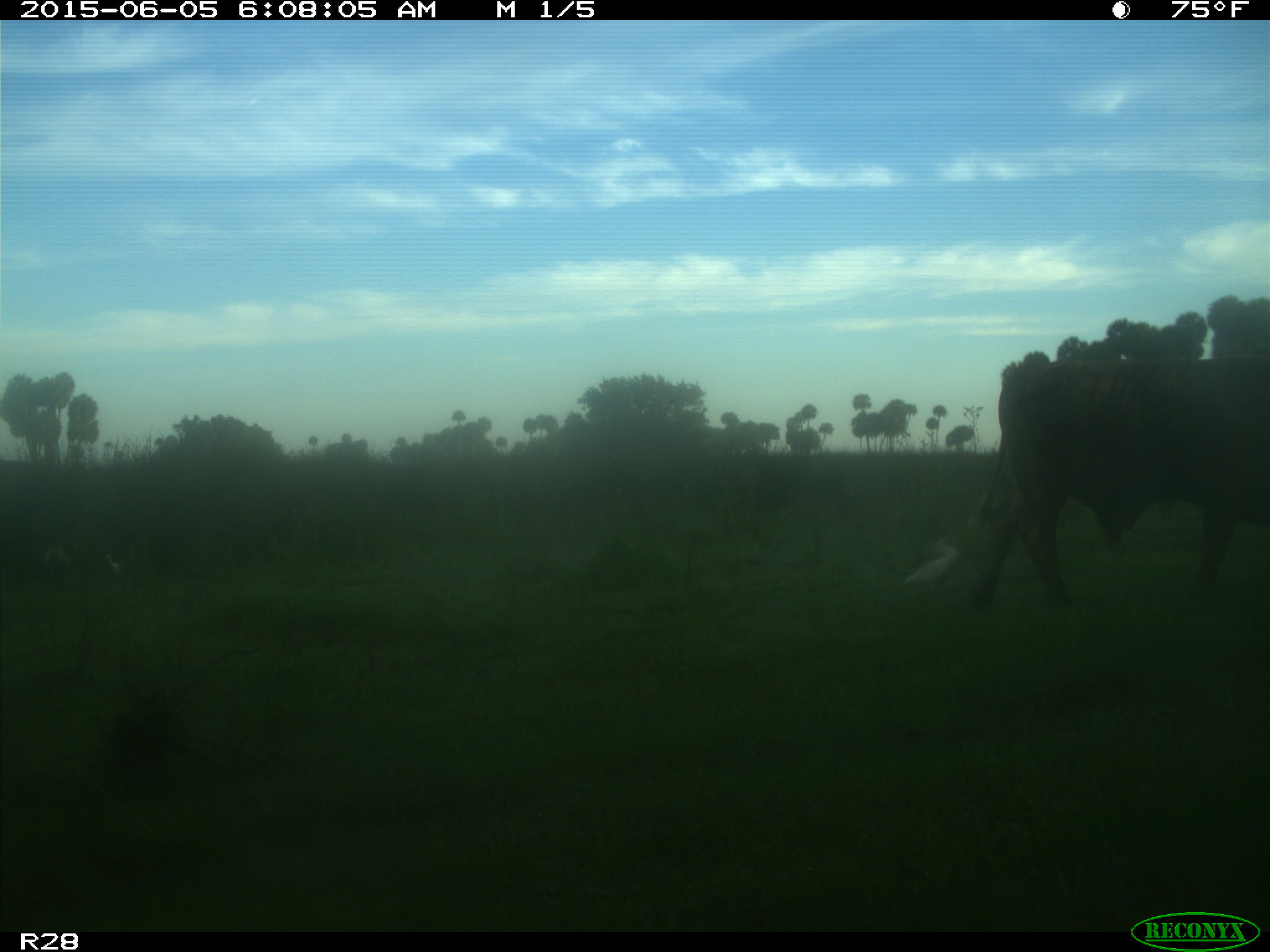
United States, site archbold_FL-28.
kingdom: Animalia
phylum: Chordata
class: Mammalia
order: Artiodactyla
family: Bovidae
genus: Bos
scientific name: Bos taurus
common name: domestic cow